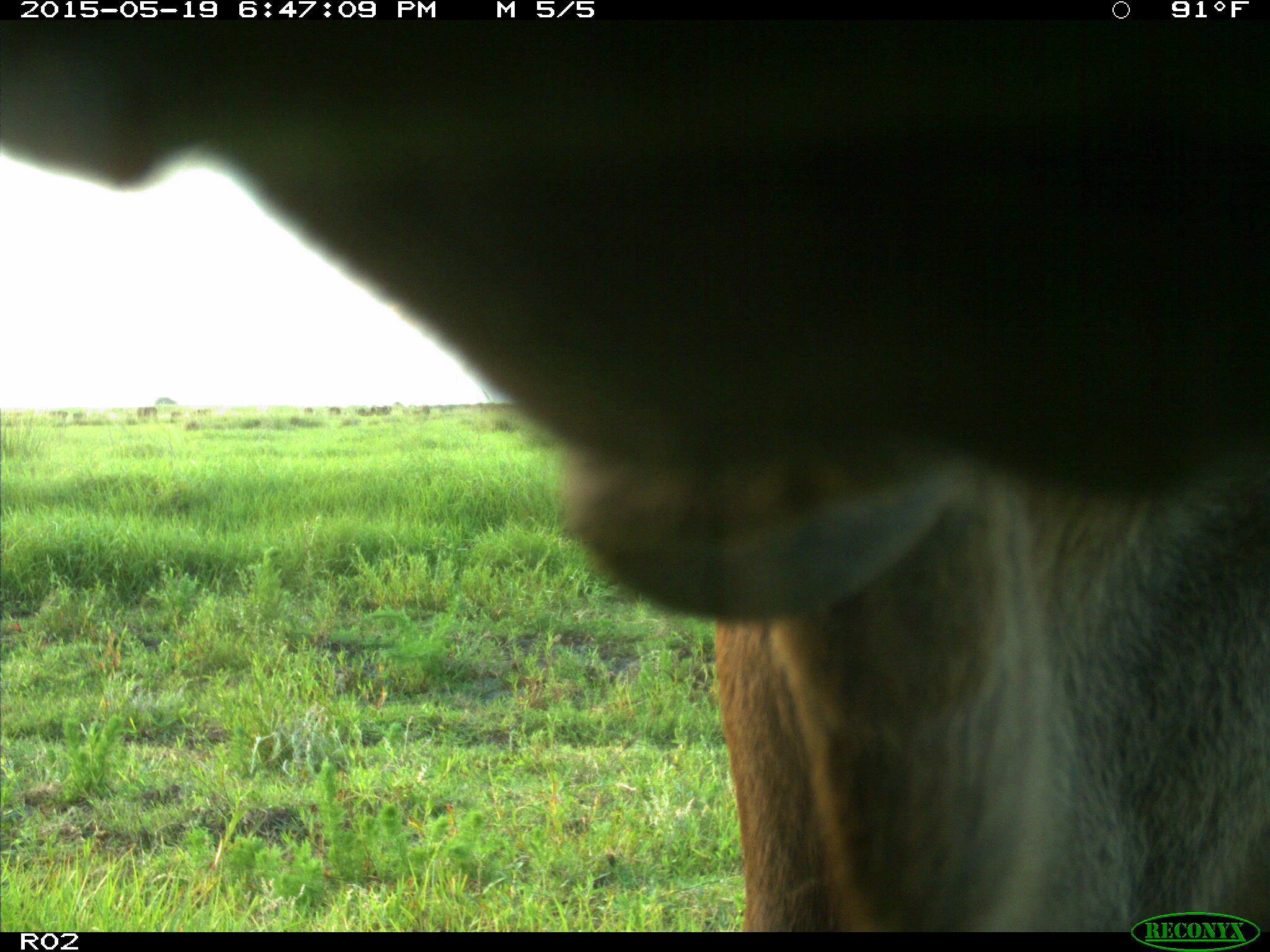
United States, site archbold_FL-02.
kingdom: Animalia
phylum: Chordata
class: Mammalia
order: Artiodactyla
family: Bovidae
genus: Bos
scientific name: Bos taurus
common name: domestic cow